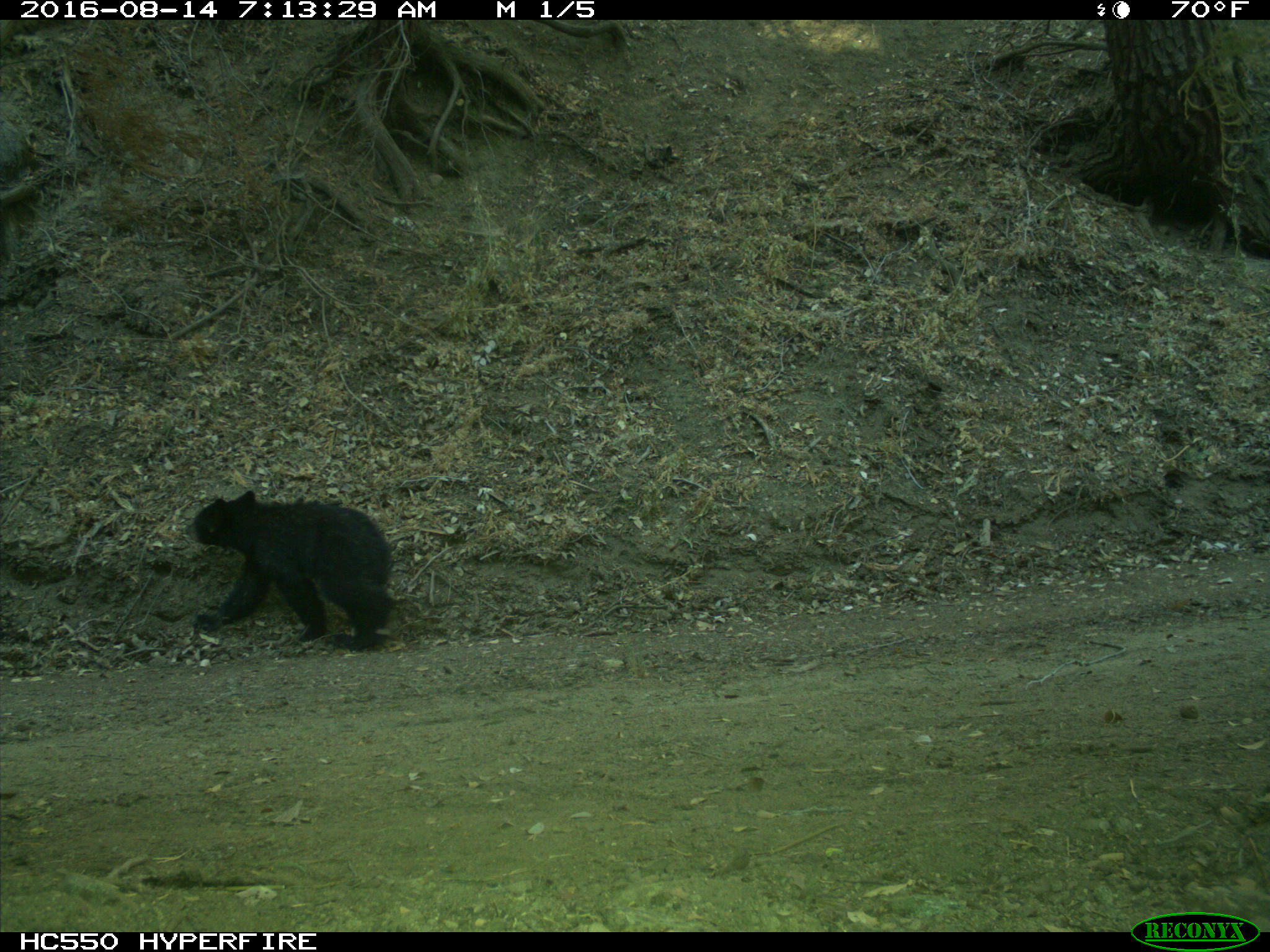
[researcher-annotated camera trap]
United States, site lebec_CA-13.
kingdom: Animalia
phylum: Chordata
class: Mammalia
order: Carnivora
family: Ursidae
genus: Ursus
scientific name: Ursus americanus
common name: american black bear